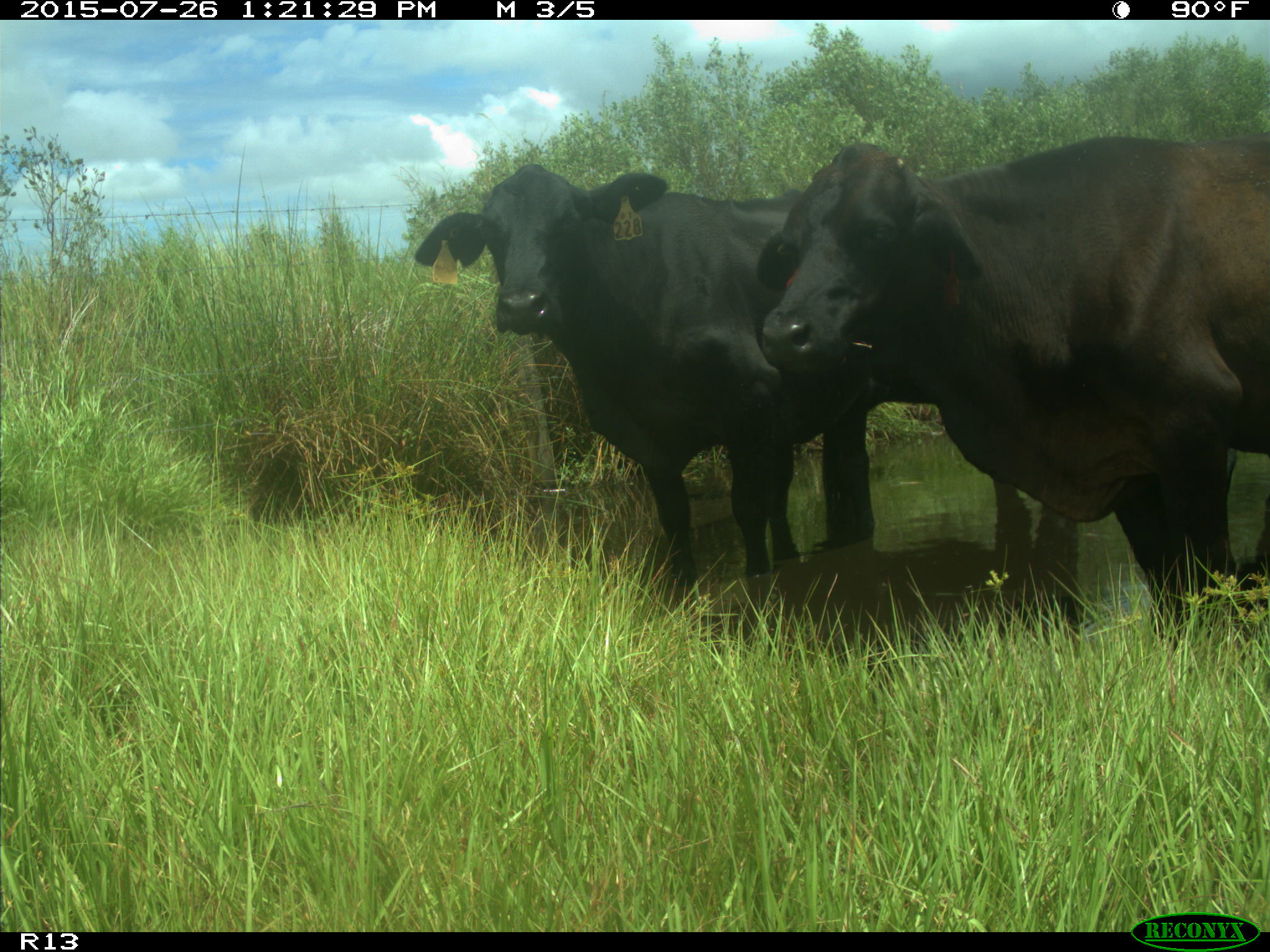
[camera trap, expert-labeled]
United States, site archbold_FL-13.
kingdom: Animalia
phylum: Chordata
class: Mammalia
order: Artiodactyla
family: Bovidae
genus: Bos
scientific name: Bos taurus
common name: domestic cow